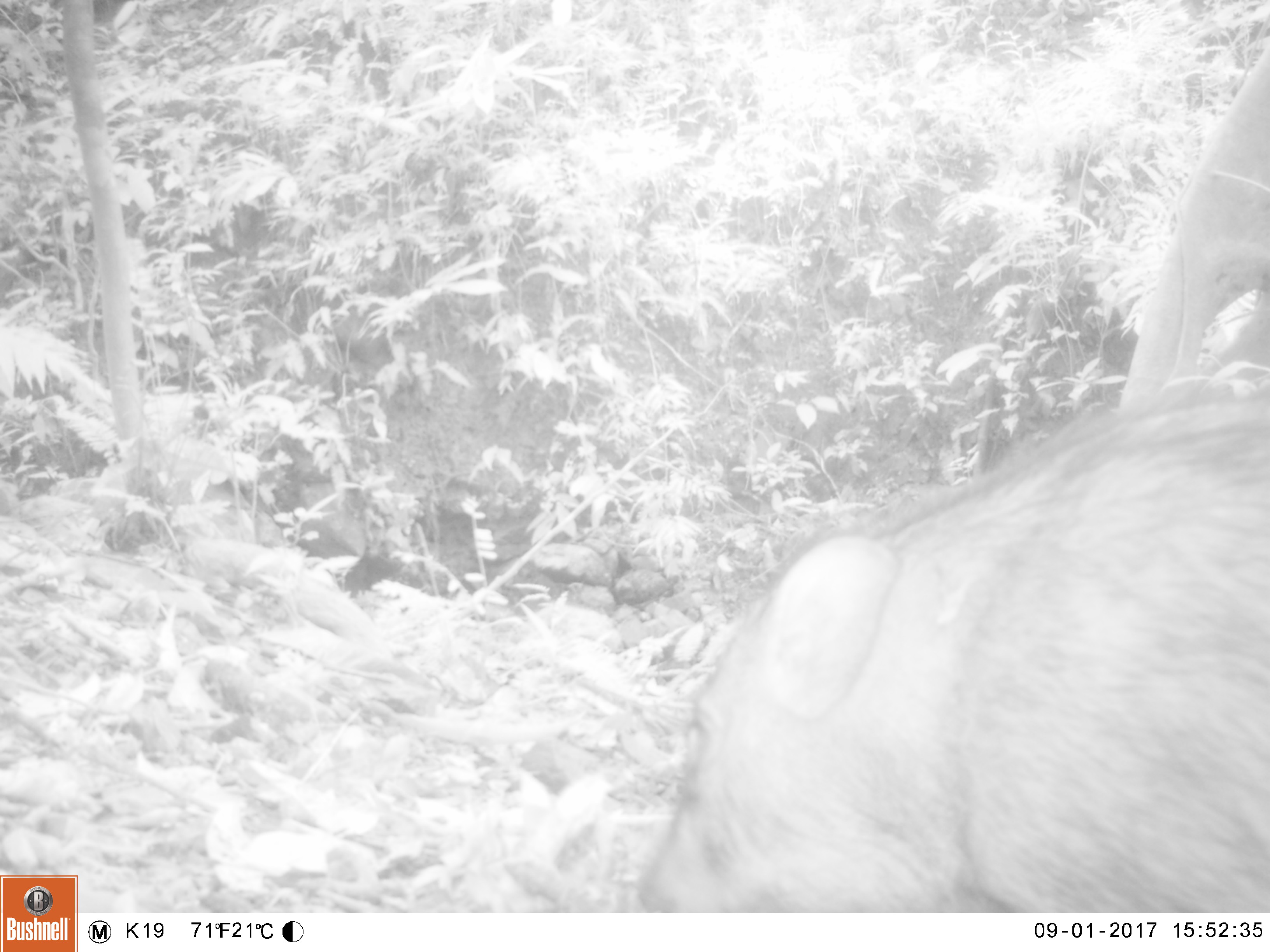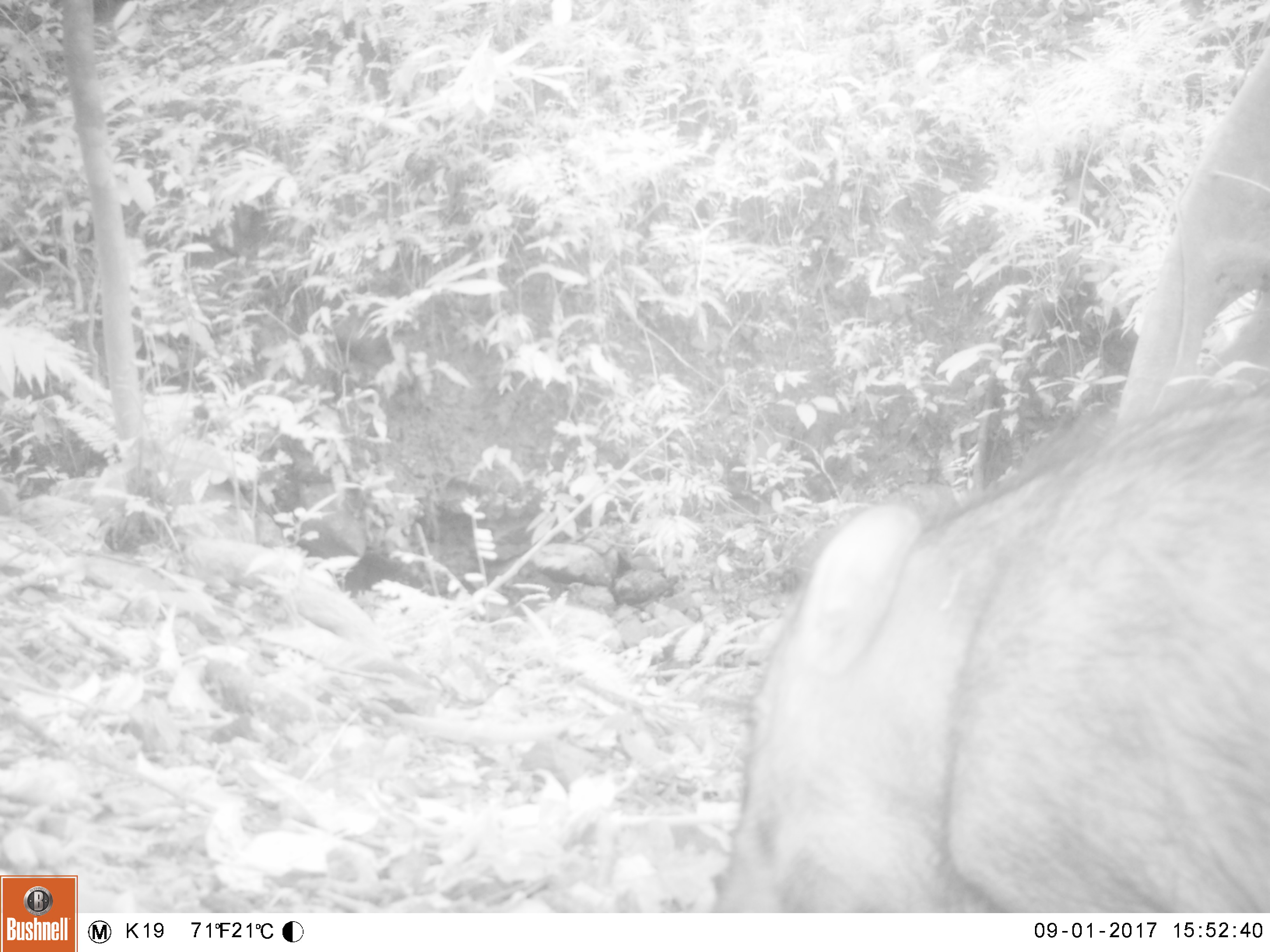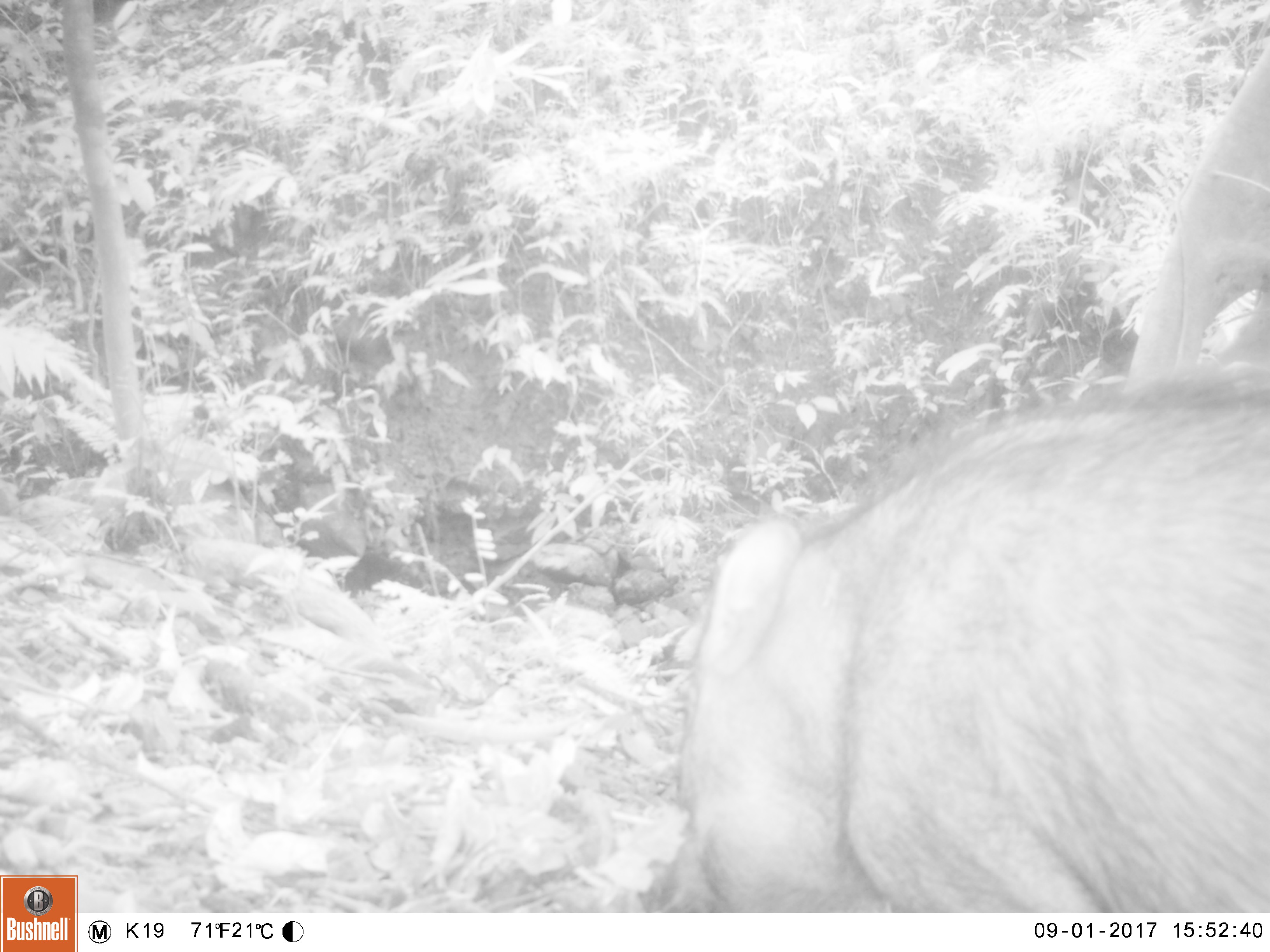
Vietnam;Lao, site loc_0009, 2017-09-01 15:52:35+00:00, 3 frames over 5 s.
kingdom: Animalia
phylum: Chordata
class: Mammalia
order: Artiodactyla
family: Suidae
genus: Sus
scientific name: Sus scrofa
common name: eurasian wild pig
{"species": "eurasian wild pig (Sus scrofa)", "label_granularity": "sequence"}